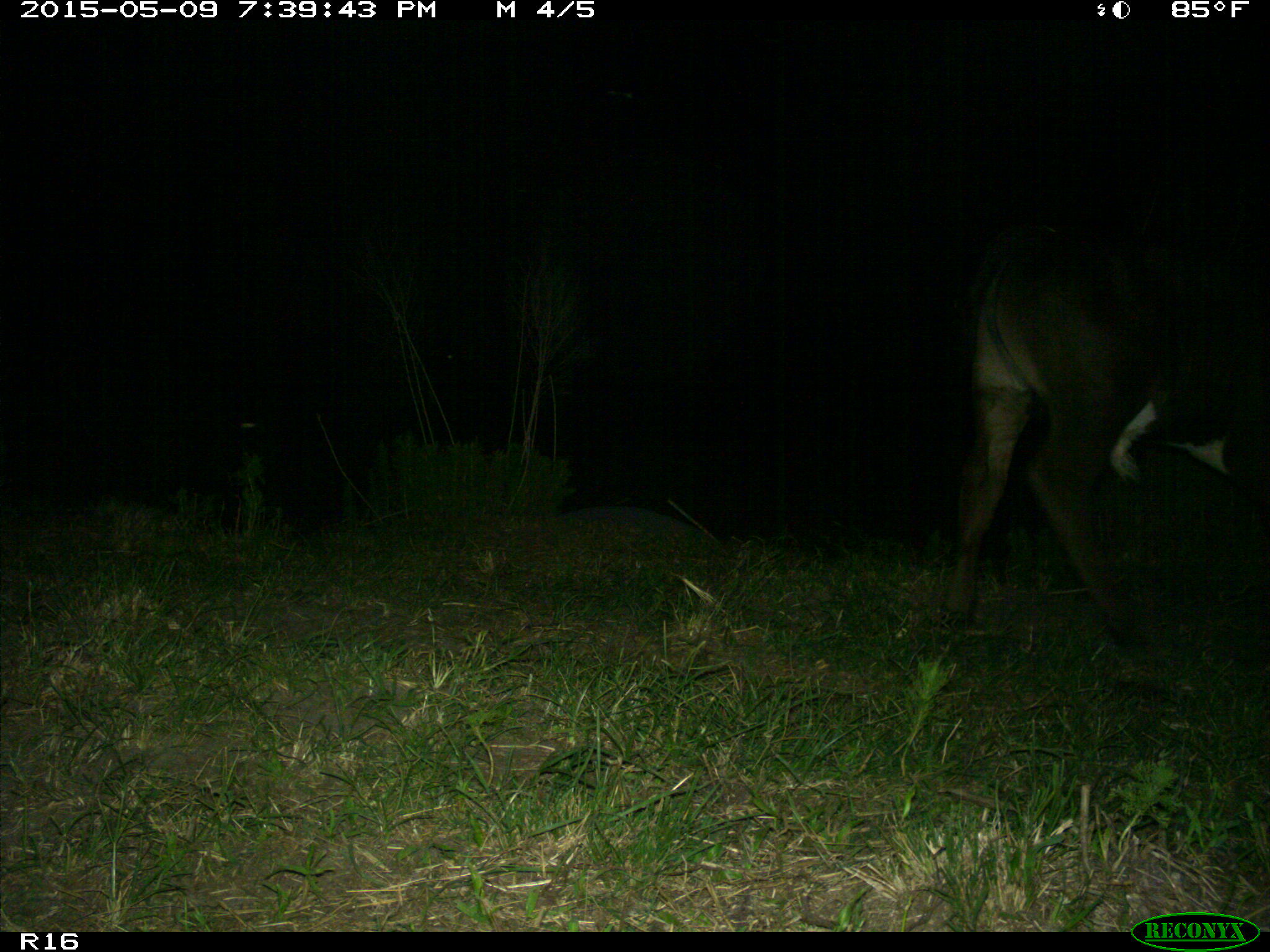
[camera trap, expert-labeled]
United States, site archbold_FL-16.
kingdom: Animalia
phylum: Chordata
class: Mammalia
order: Artiodactyla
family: Bovidae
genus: Bos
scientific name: Bos taurus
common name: domestic cow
Bos taurus (domestic cow).